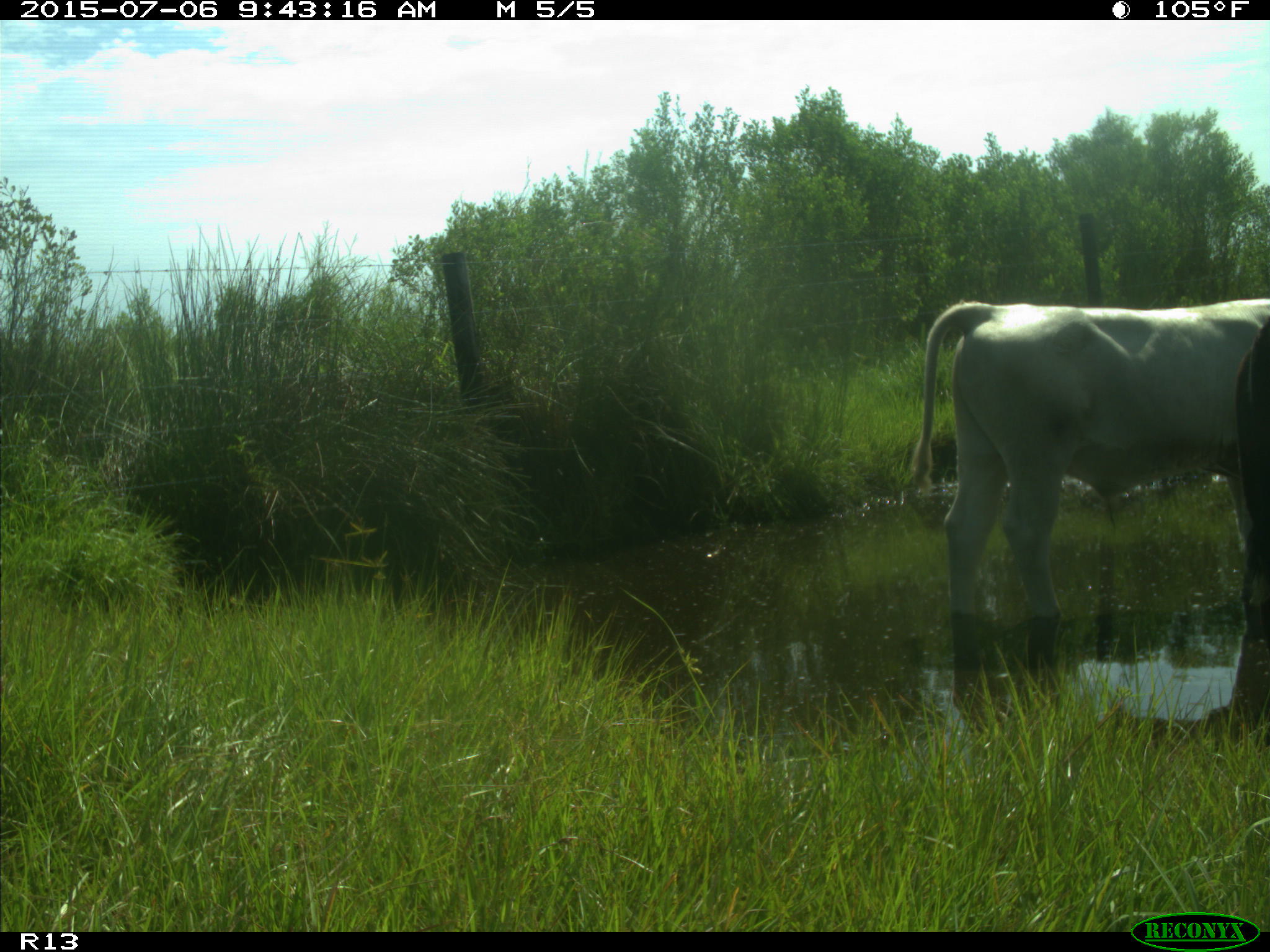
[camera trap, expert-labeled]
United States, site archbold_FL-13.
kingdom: Animalia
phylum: Chordata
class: Mammalia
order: Artiodactyla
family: Bovidae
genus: Bos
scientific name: Bos taurus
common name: domestic cow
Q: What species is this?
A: Bos taurus (domestic cow).